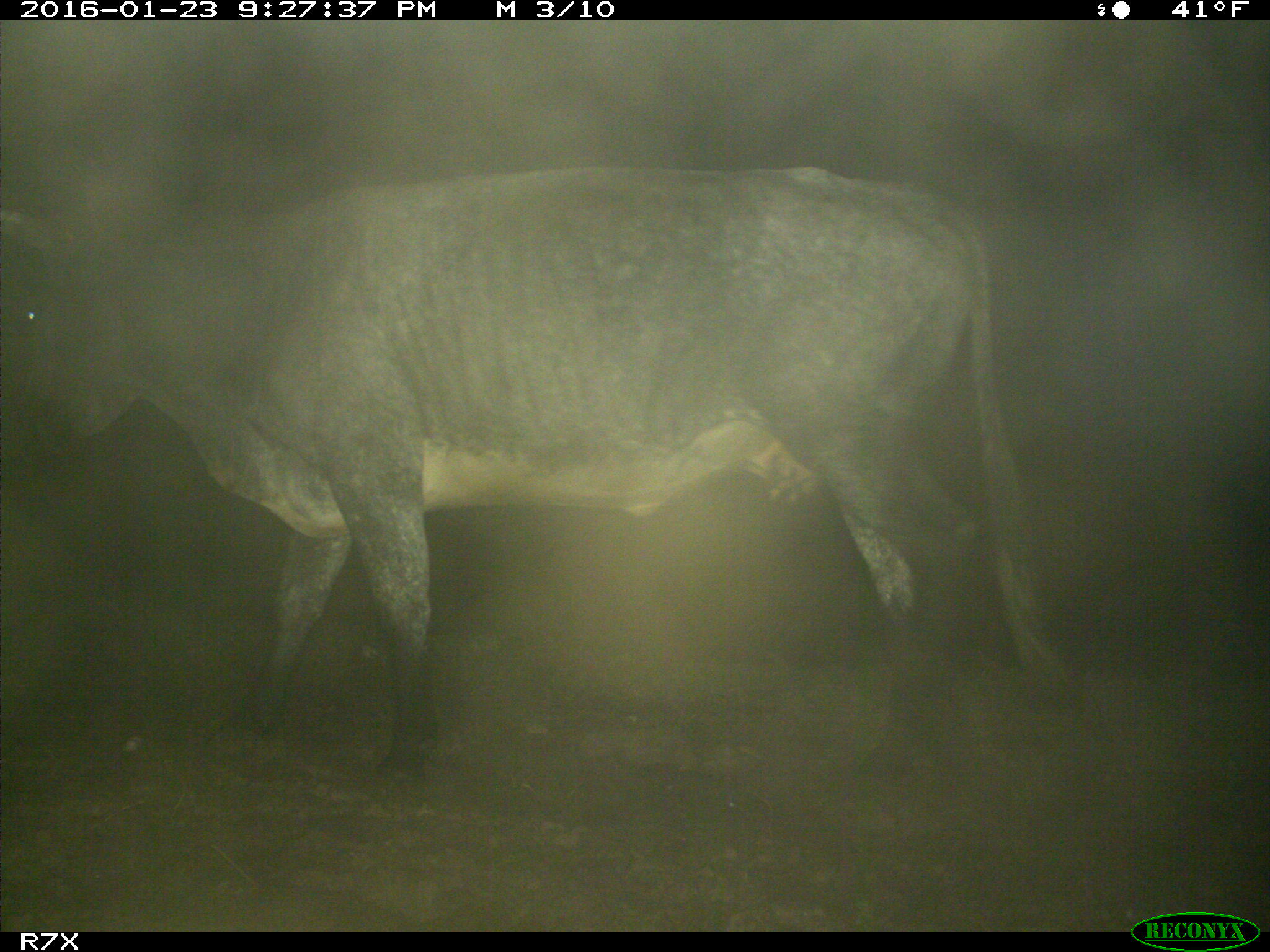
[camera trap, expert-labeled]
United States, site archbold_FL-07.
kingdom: Animalia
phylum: Chordata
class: Mammalia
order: Artiodactyla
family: Bovidae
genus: Bos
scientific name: Bos taurus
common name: domestic cow